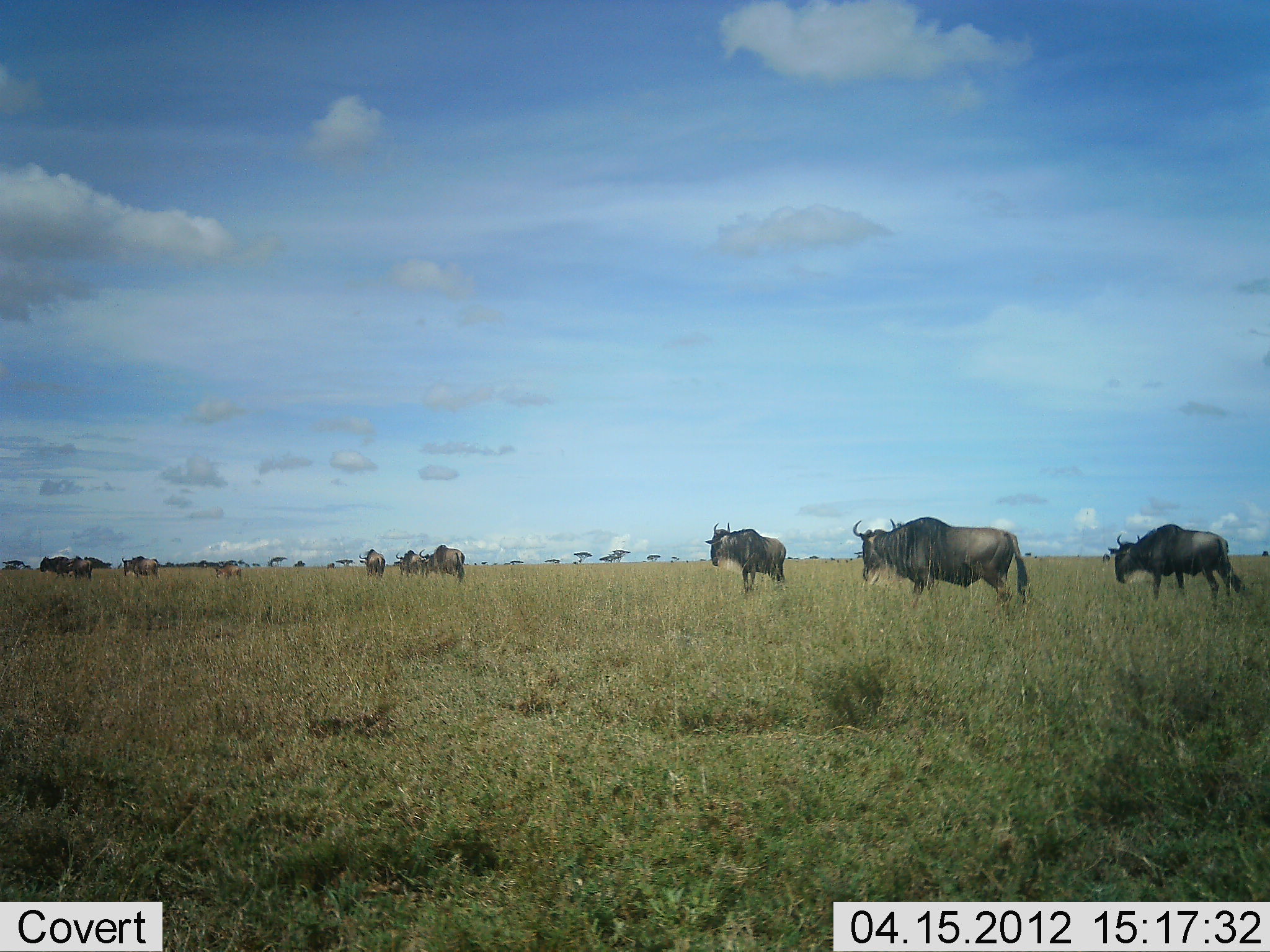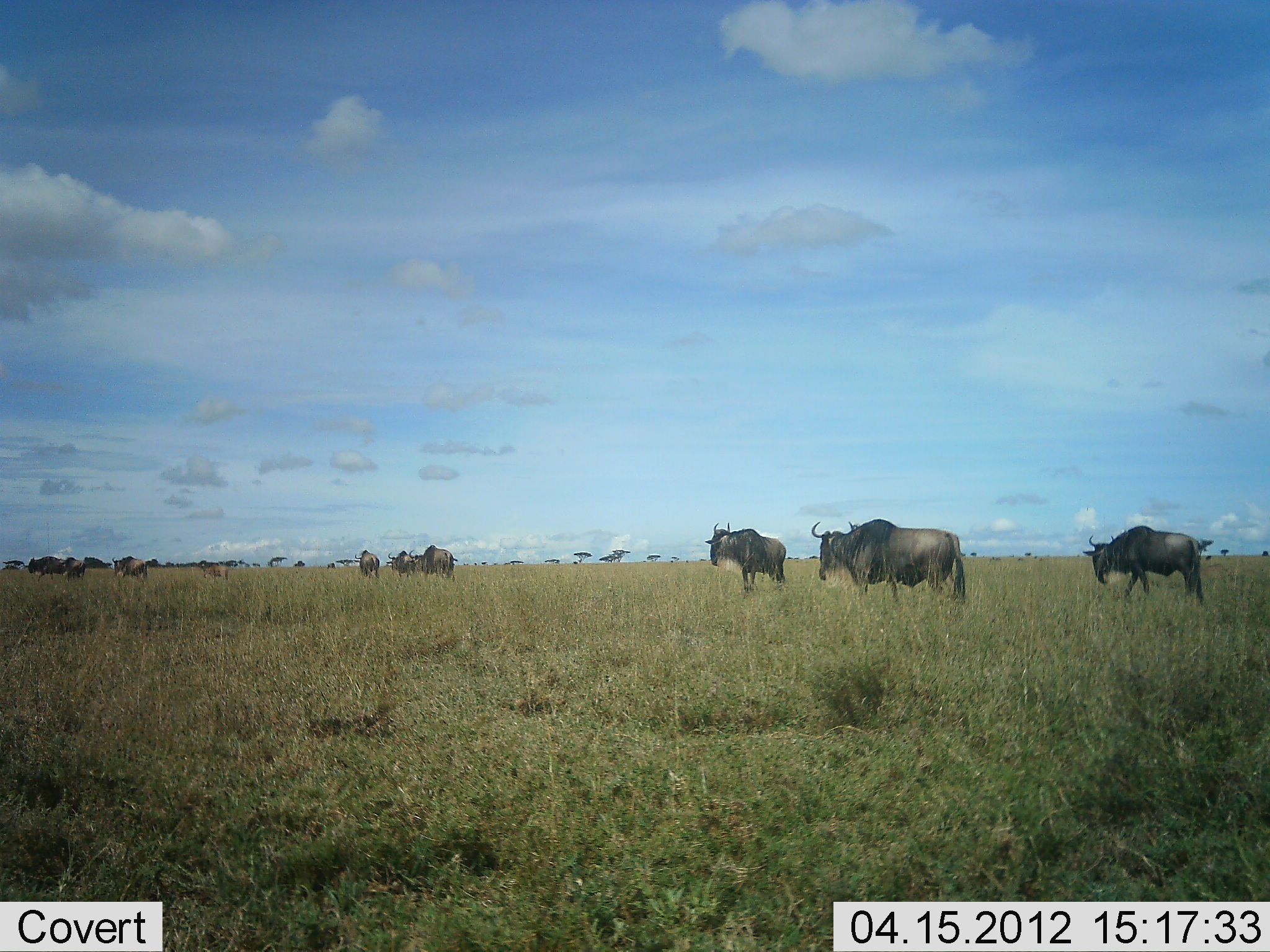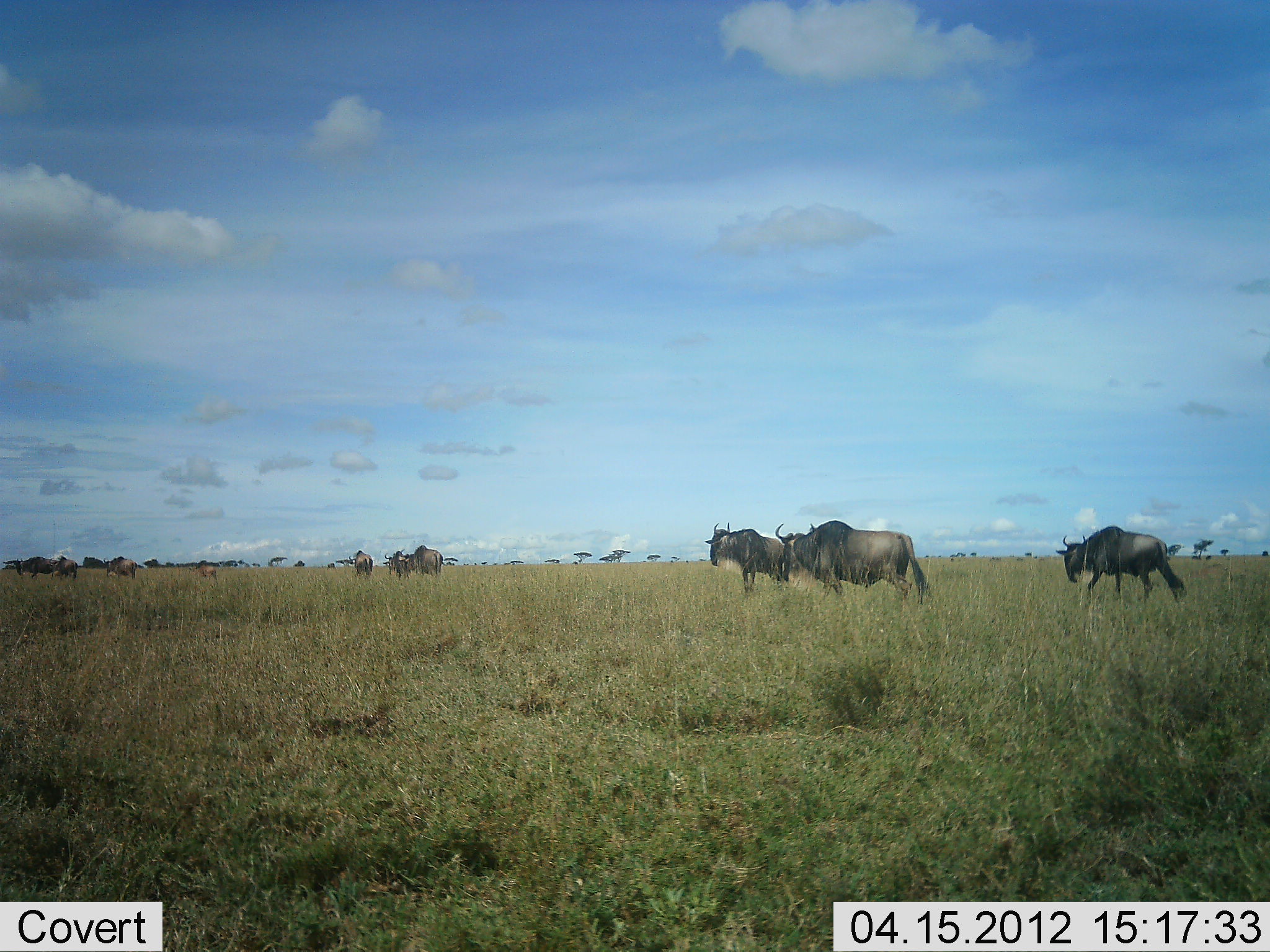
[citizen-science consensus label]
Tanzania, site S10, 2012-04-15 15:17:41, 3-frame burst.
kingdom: Animalia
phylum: Chordata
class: Mammalia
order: Artiodactyla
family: Bovidae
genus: Connochaetes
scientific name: Connochaetes taurinus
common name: blue wildebeest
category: wildebeest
Wildebeest (blue wildebeest) (Connochaetes taurinus), count 10. Behavior (volunteer vote fractions): standing 35%, resting 0%, moving 100%, interacting 0%. Young present (vote fraction): 15%. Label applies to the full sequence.